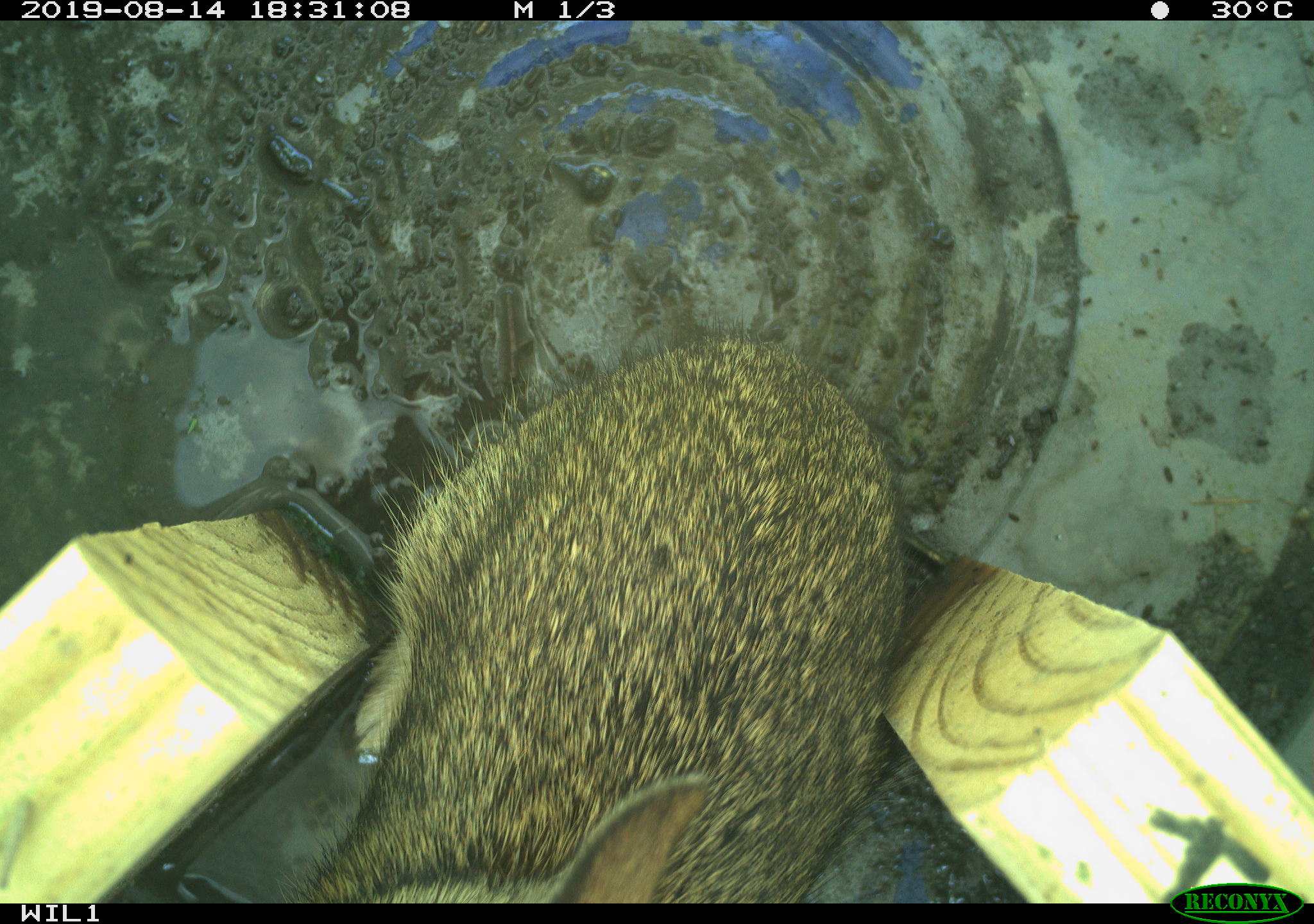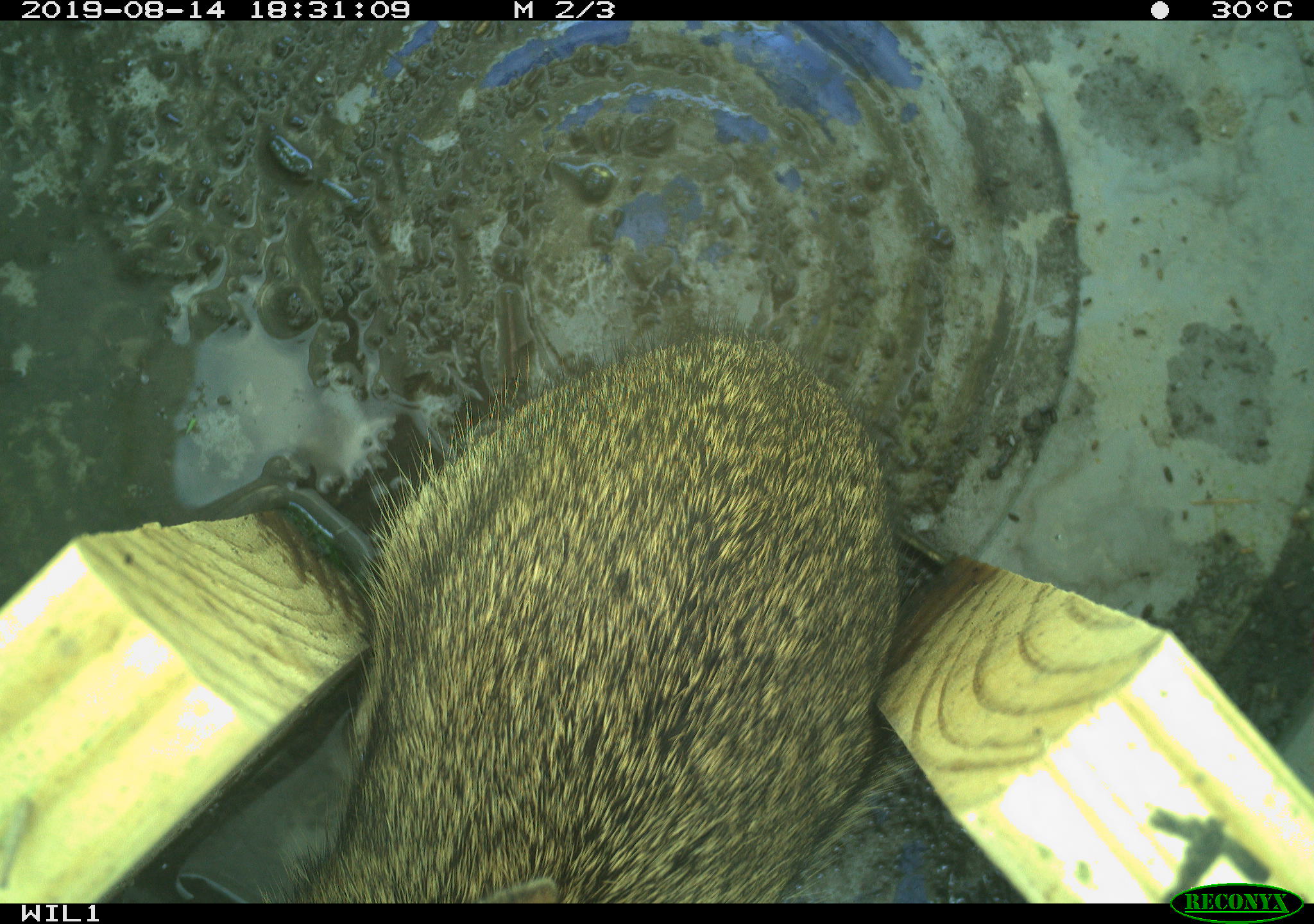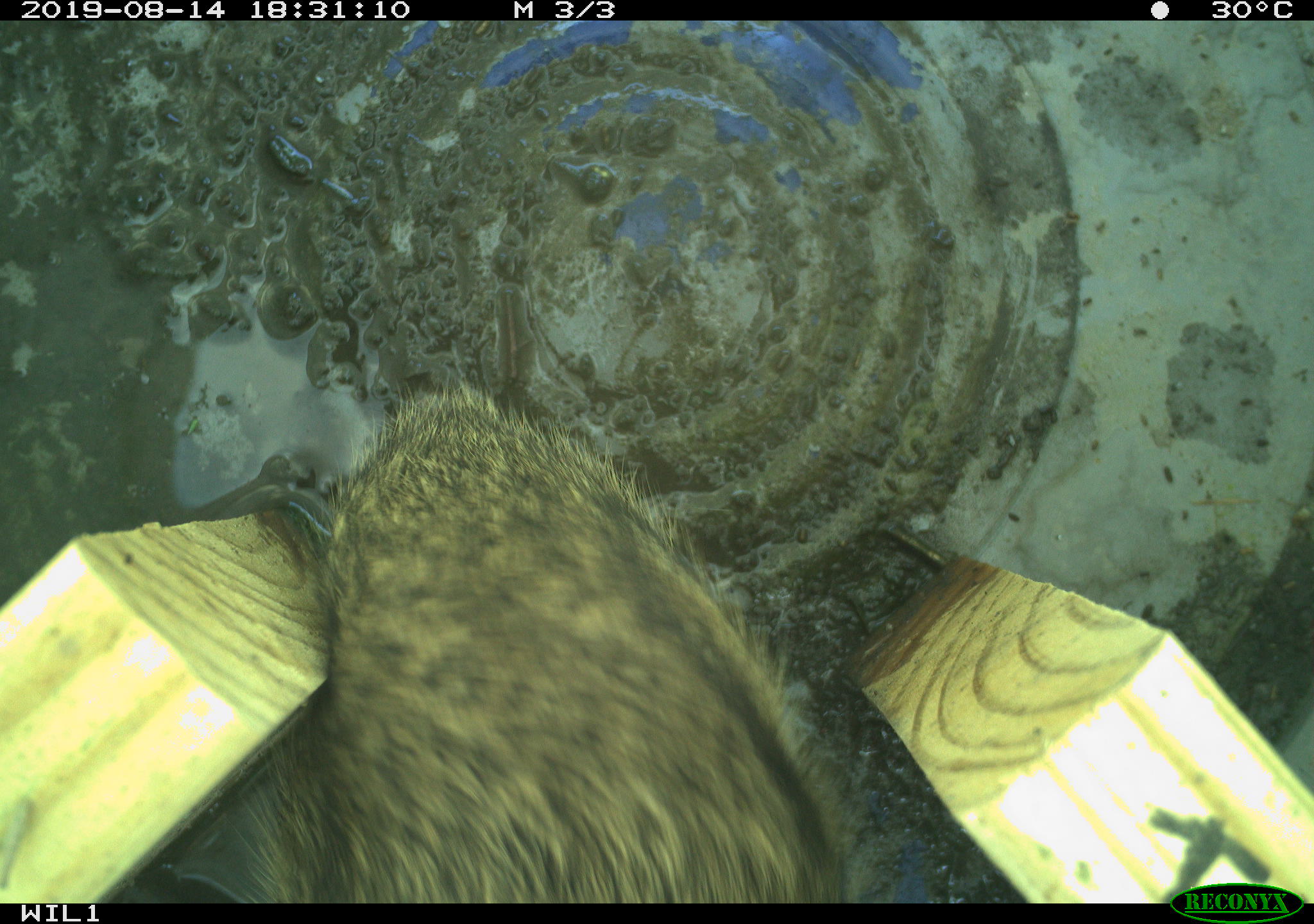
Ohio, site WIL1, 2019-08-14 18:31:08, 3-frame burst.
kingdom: Animalia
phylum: Chordata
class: Mammalia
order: Lagomorpha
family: Leporidae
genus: Sylvilagus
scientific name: Sylvilagus floridanus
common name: eastern cottontail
Eastern cottontail (Sylvilagus floridanus).